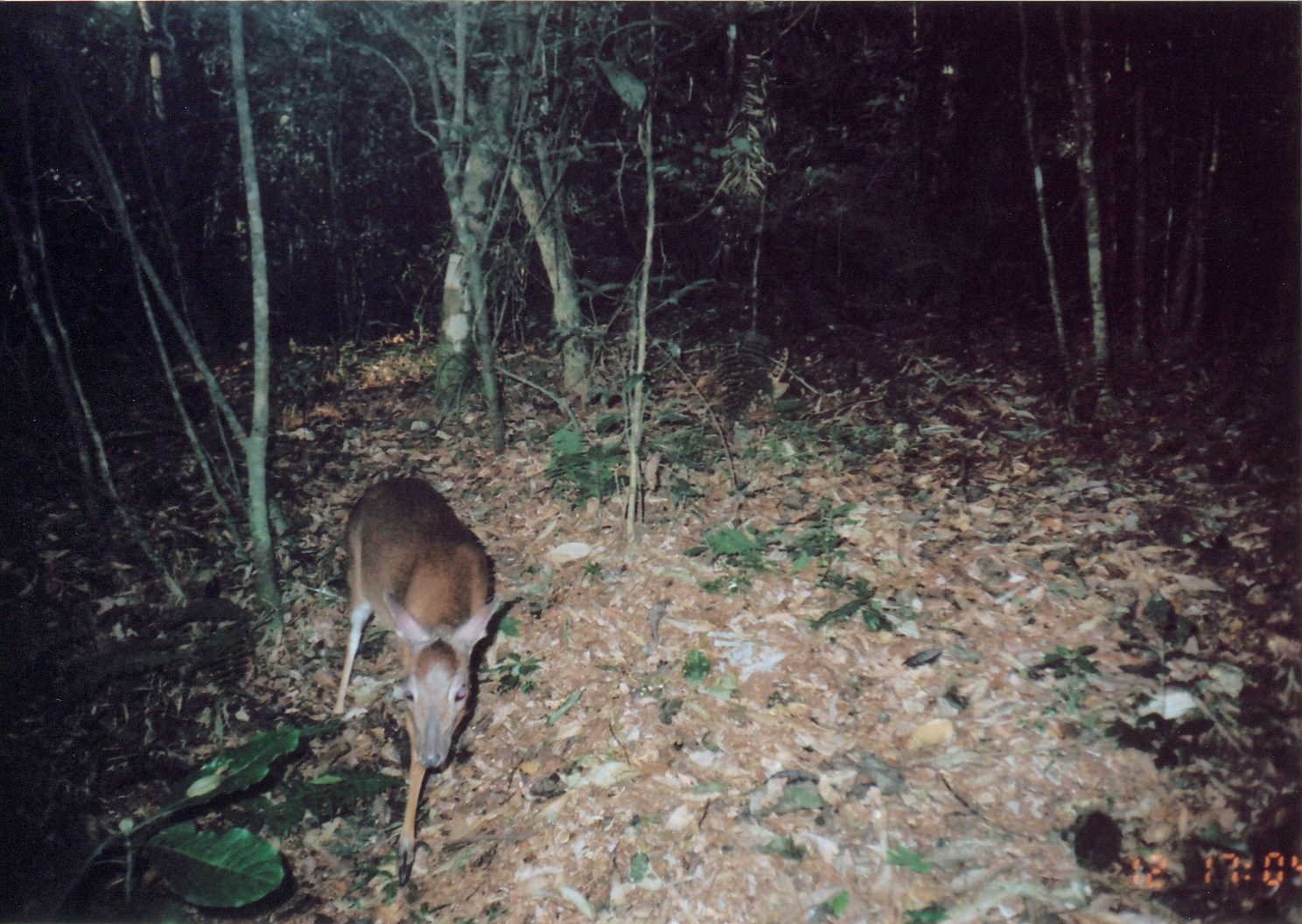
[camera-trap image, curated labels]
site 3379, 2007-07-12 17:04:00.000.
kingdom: Animalia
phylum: Chordata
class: Mammalia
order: Artiodactyla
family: Bovidae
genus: Nesotragus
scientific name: Nesotragus moschatus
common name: suni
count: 1